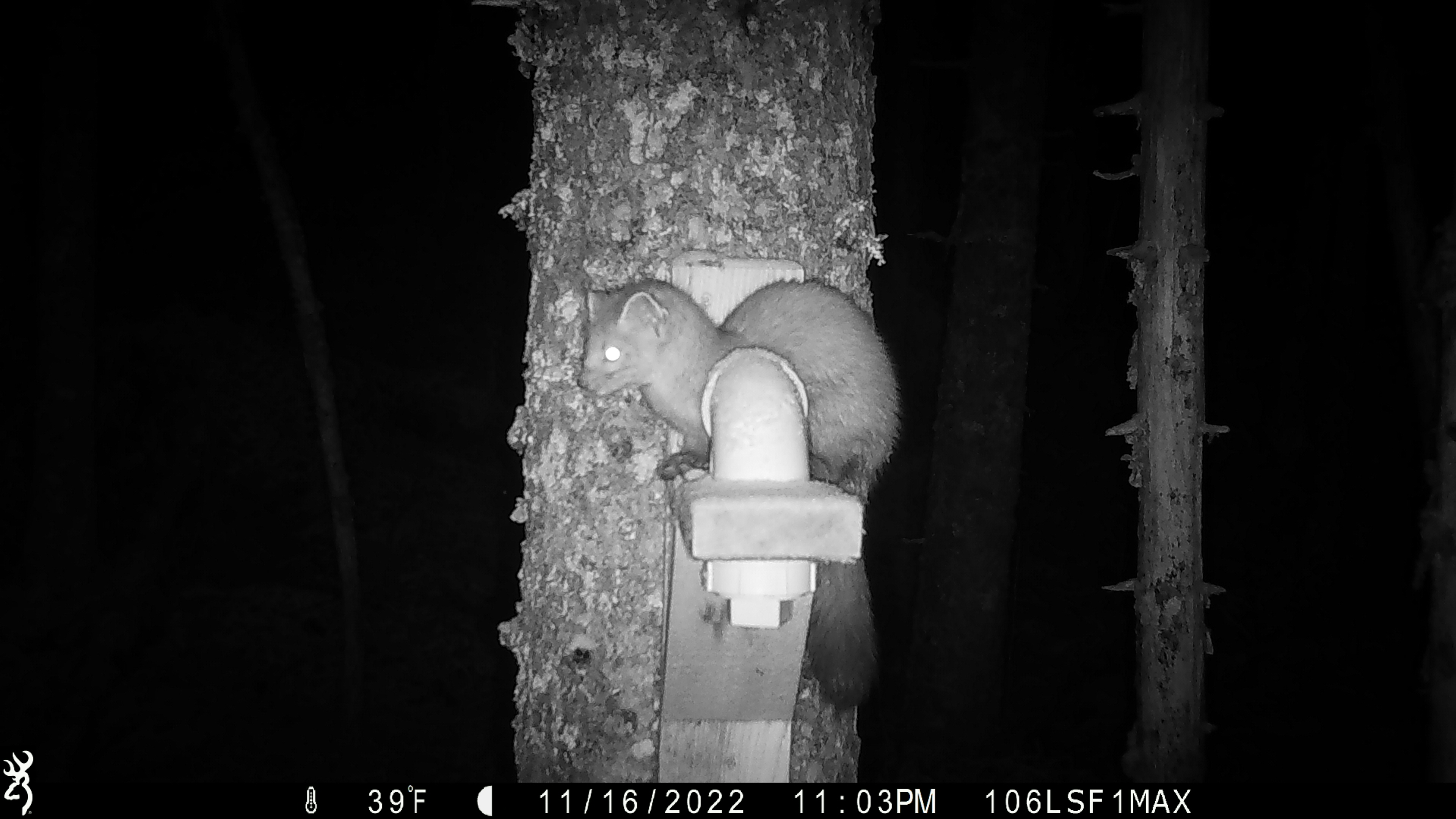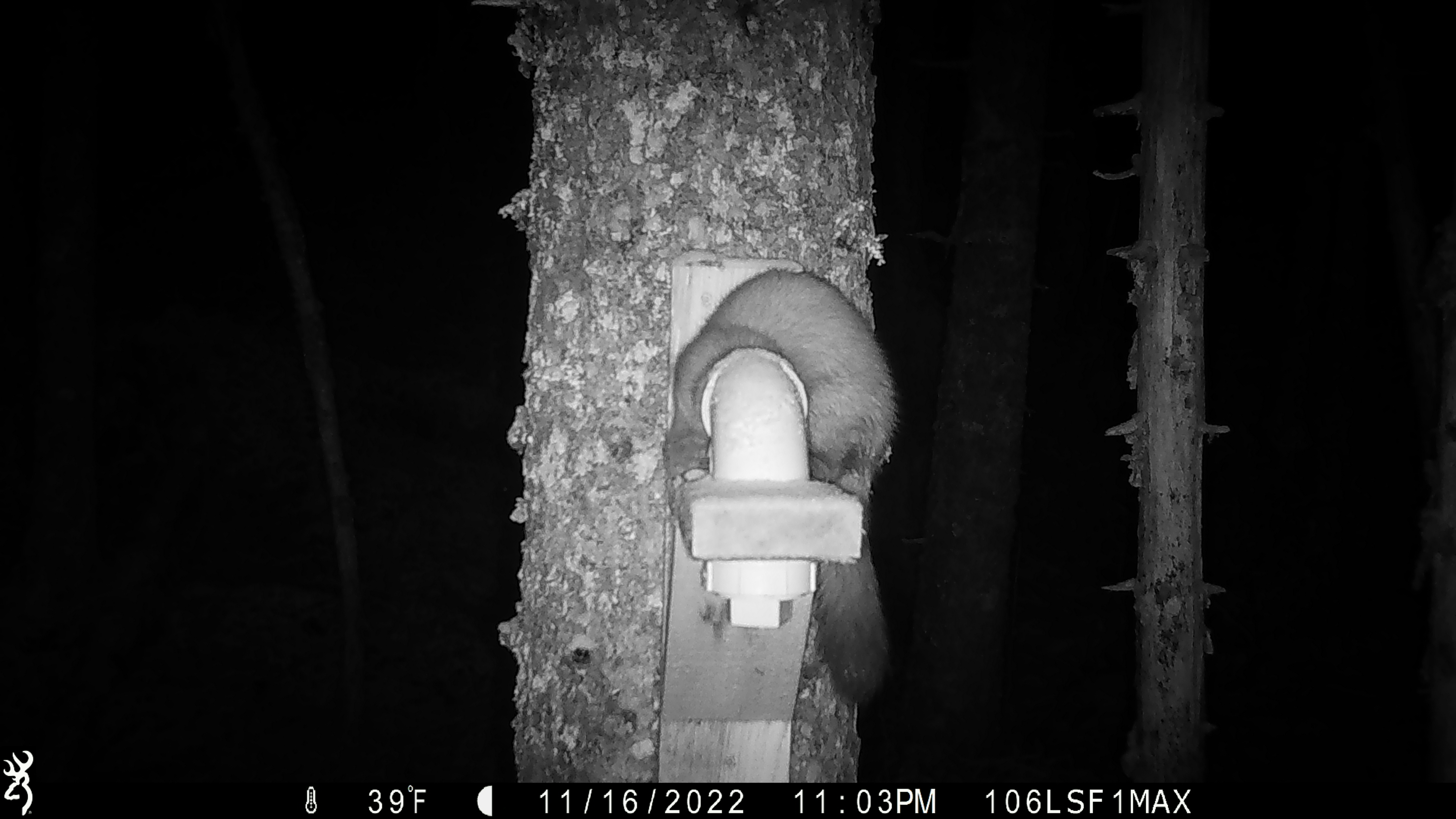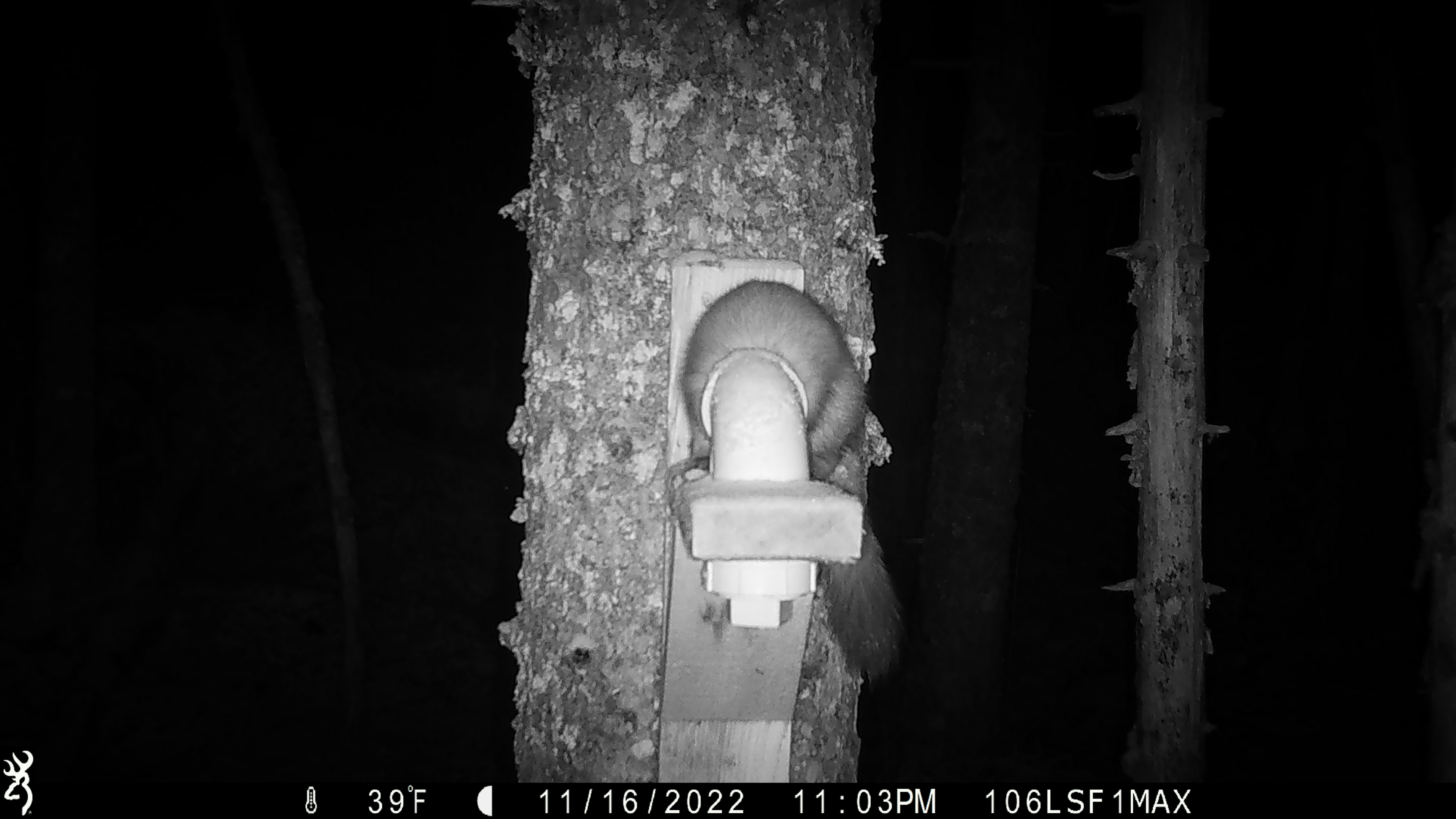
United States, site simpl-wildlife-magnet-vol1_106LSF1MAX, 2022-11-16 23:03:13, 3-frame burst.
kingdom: Animalia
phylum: Chordata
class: Mammalia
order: Carnivora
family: Mustelidae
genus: Martes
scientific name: Martes americana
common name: american marten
American marten (Martes americana).